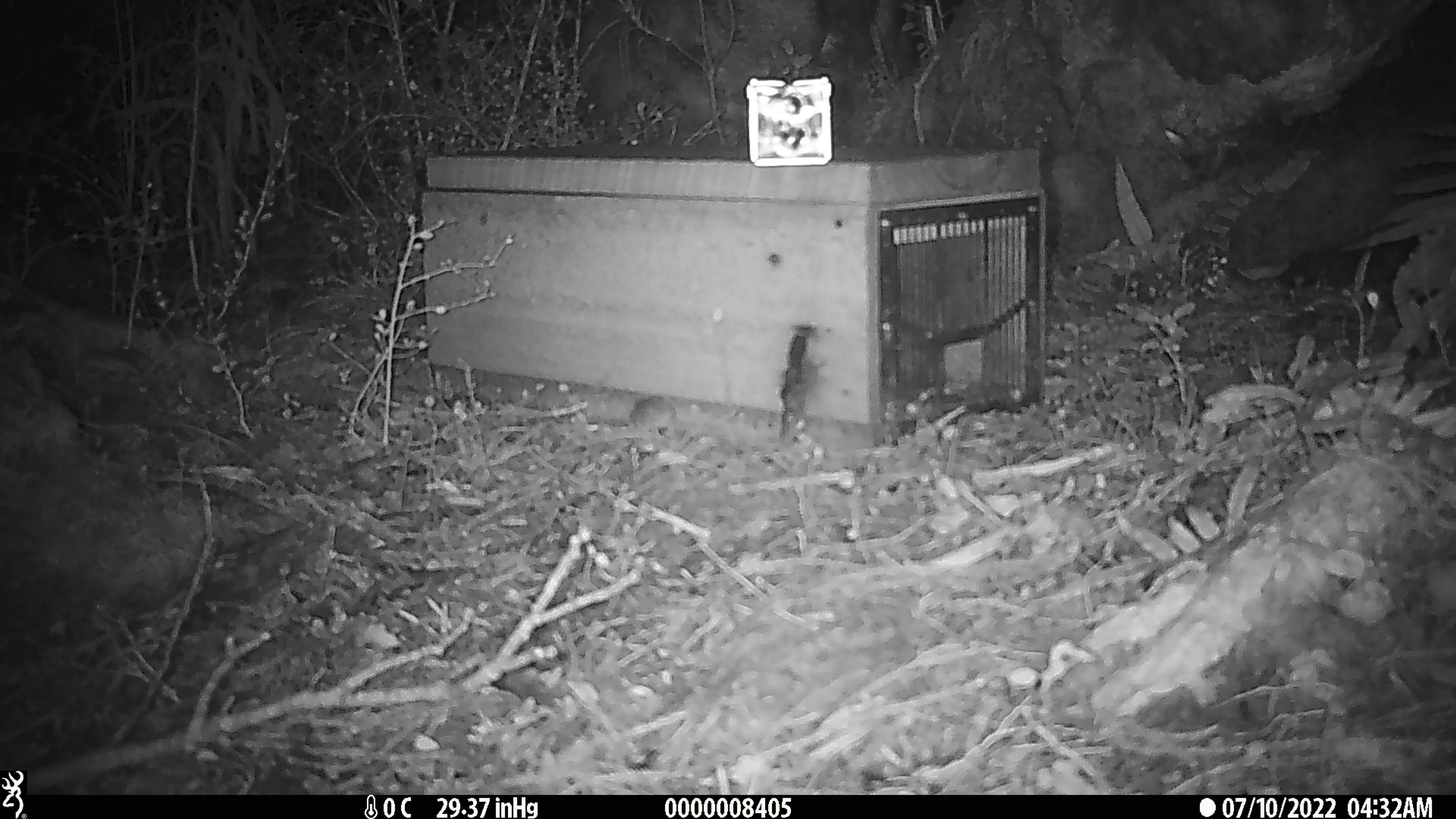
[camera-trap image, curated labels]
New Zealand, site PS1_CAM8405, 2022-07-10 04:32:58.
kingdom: Animalia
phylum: Chordata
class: Mammalia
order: Rodentia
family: Muridae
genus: Mus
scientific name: Mus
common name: mouse